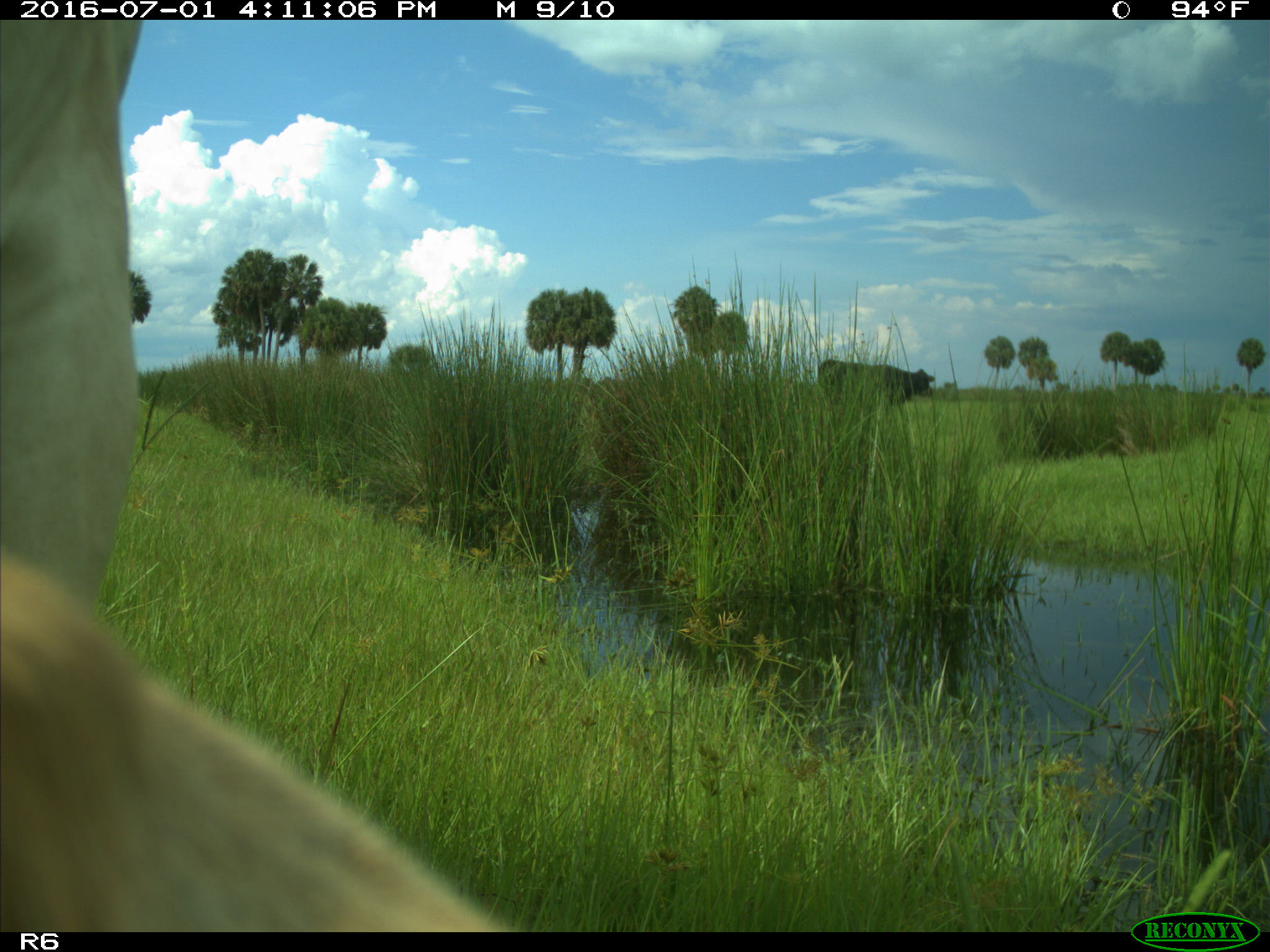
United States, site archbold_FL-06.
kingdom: Animalia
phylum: Chordata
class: Mammalia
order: Artiodactyla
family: Bovidae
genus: Bos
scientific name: Bos taurus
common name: domestic cow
Bos taurus (domestic cow).